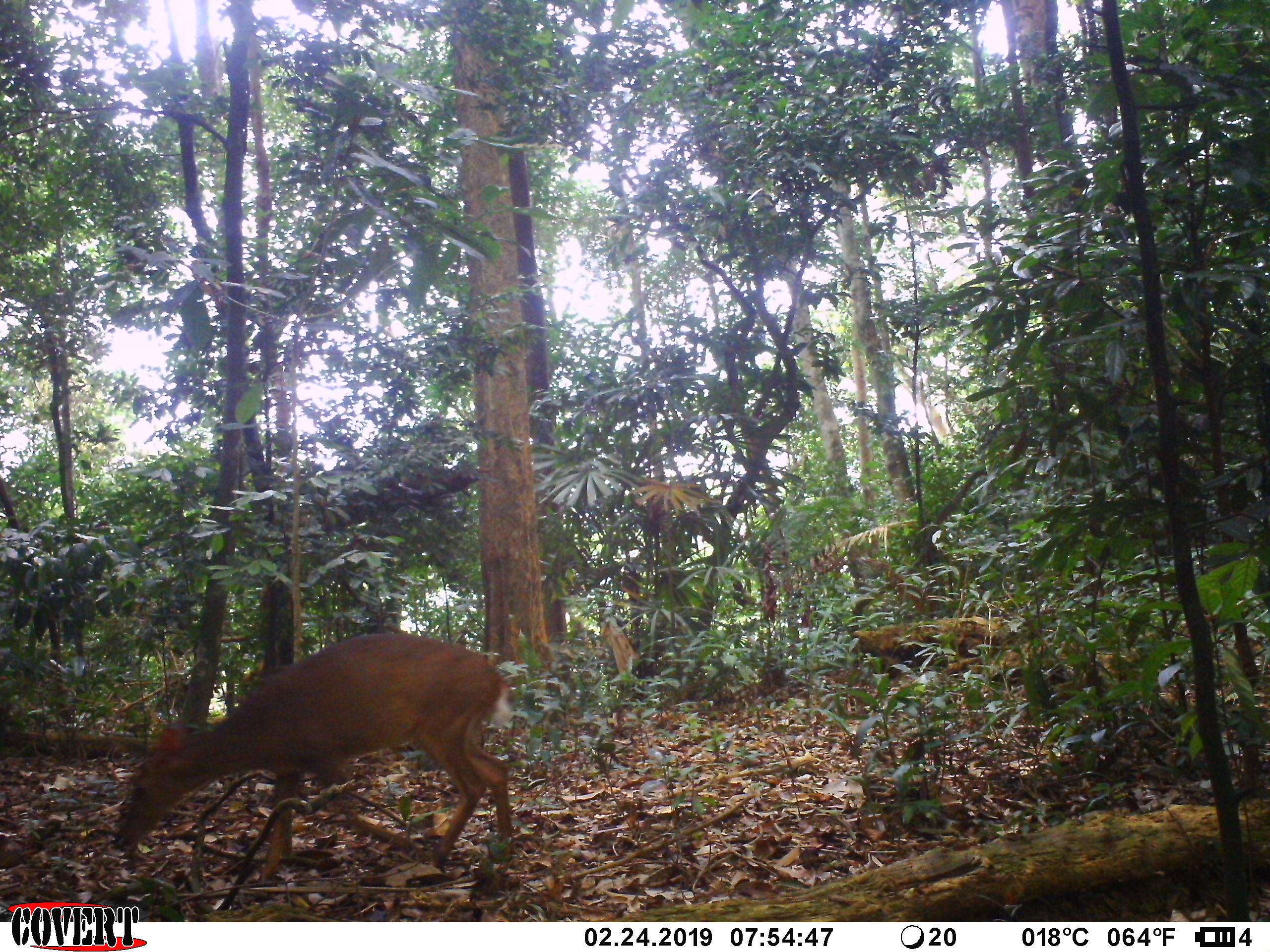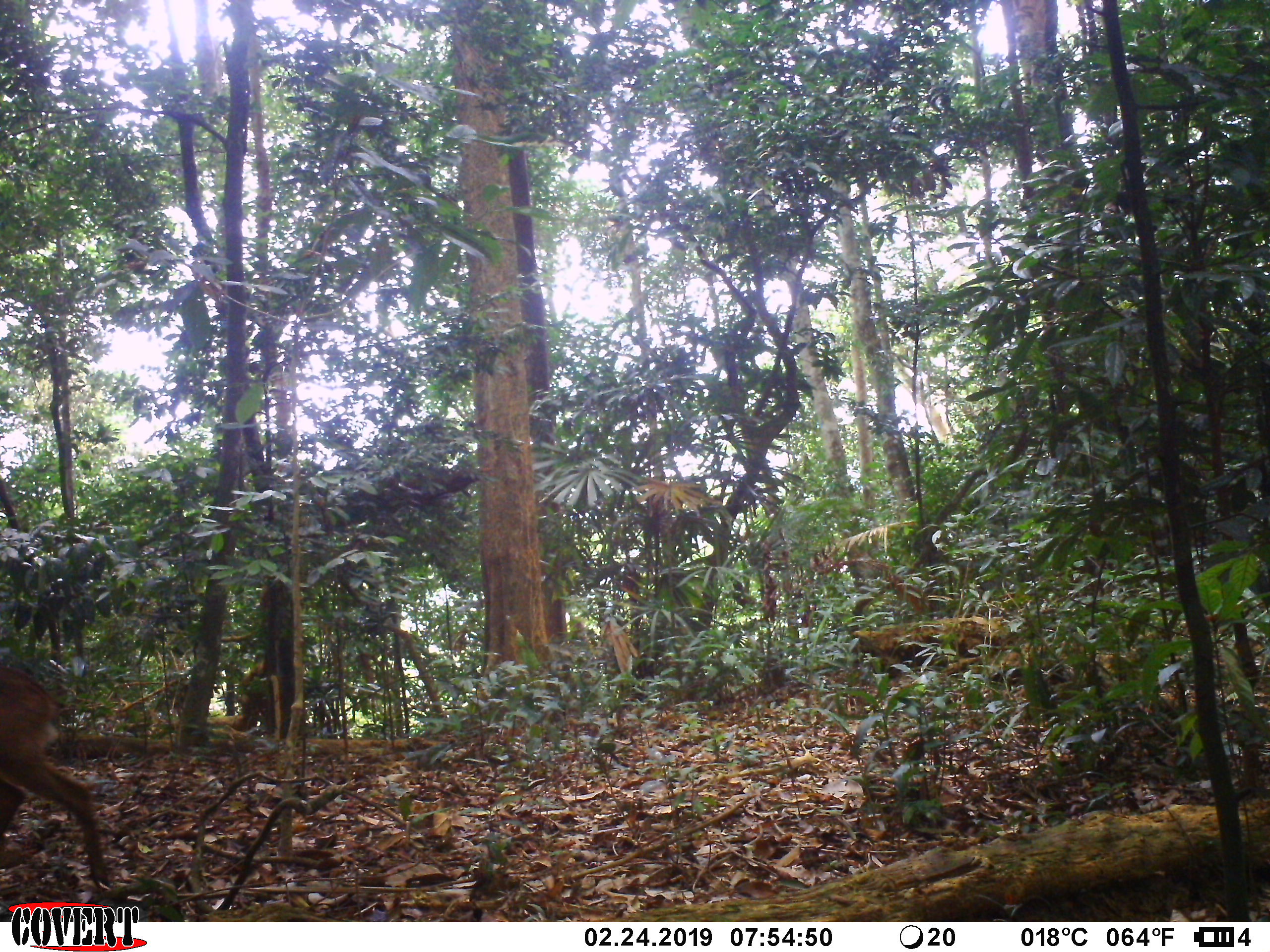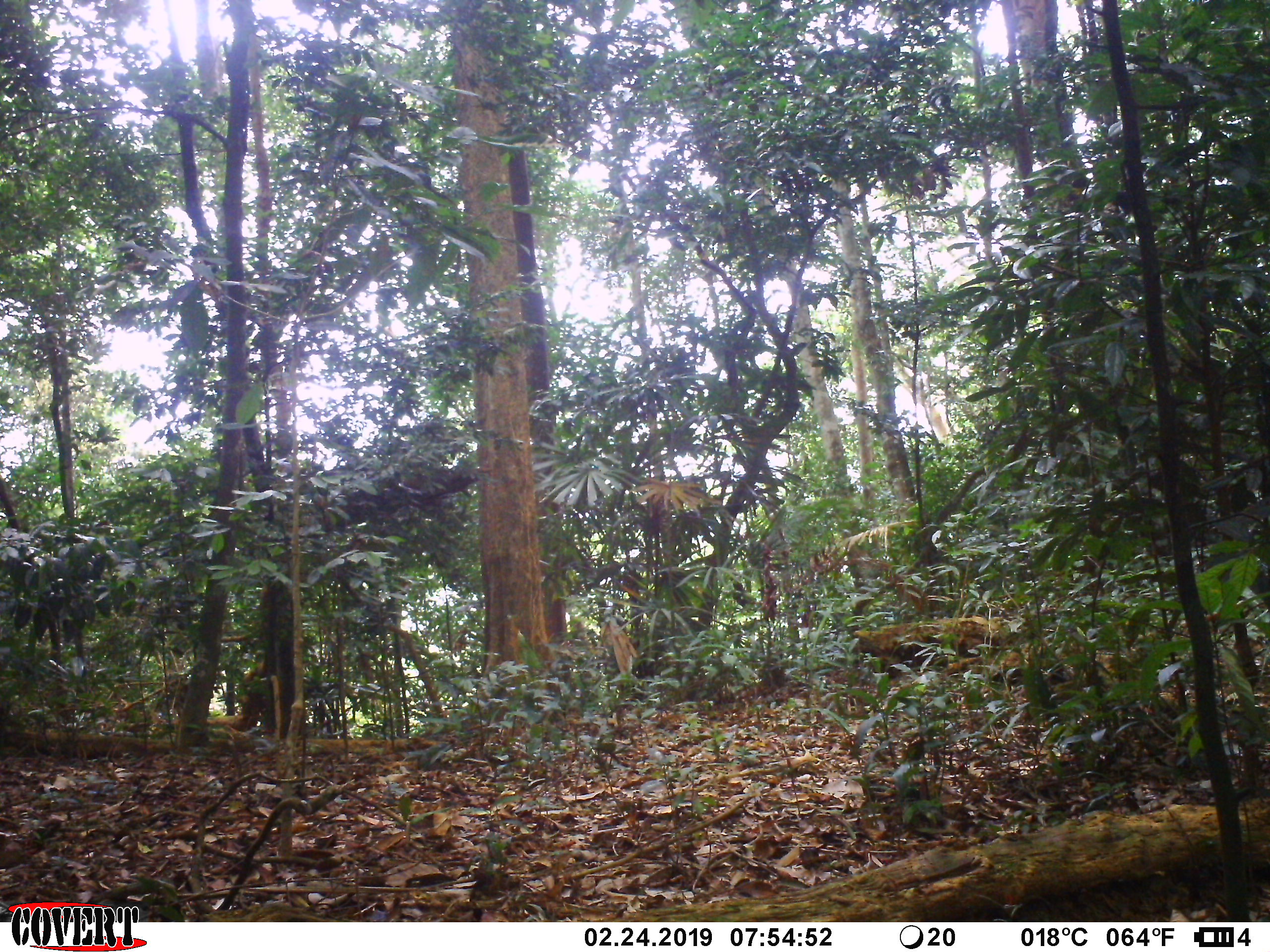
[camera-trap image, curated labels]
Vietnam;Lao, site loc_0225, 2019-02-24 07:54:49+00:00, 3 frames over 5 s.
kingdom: Animalia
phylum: Chordata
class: Mammalia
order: Artiodactyla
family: Cervidae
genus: Muntiacus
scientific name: Muntiacus vuquangensis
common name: large-antlered muntjac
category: large antlered muntjac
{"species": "large antlered muntjac (large-antlered muntjac) (Muntiacus vuquangensis)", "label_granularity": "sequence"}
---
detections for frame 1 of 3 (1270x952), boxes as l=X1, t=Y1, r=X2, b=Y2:
large antlered muntjac: l=111, t=630, r=515, b=882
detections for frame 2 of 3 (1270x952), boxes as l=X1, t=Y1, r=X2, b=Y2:
large antlered muntjac: l=0, t=664, r=113, b=889